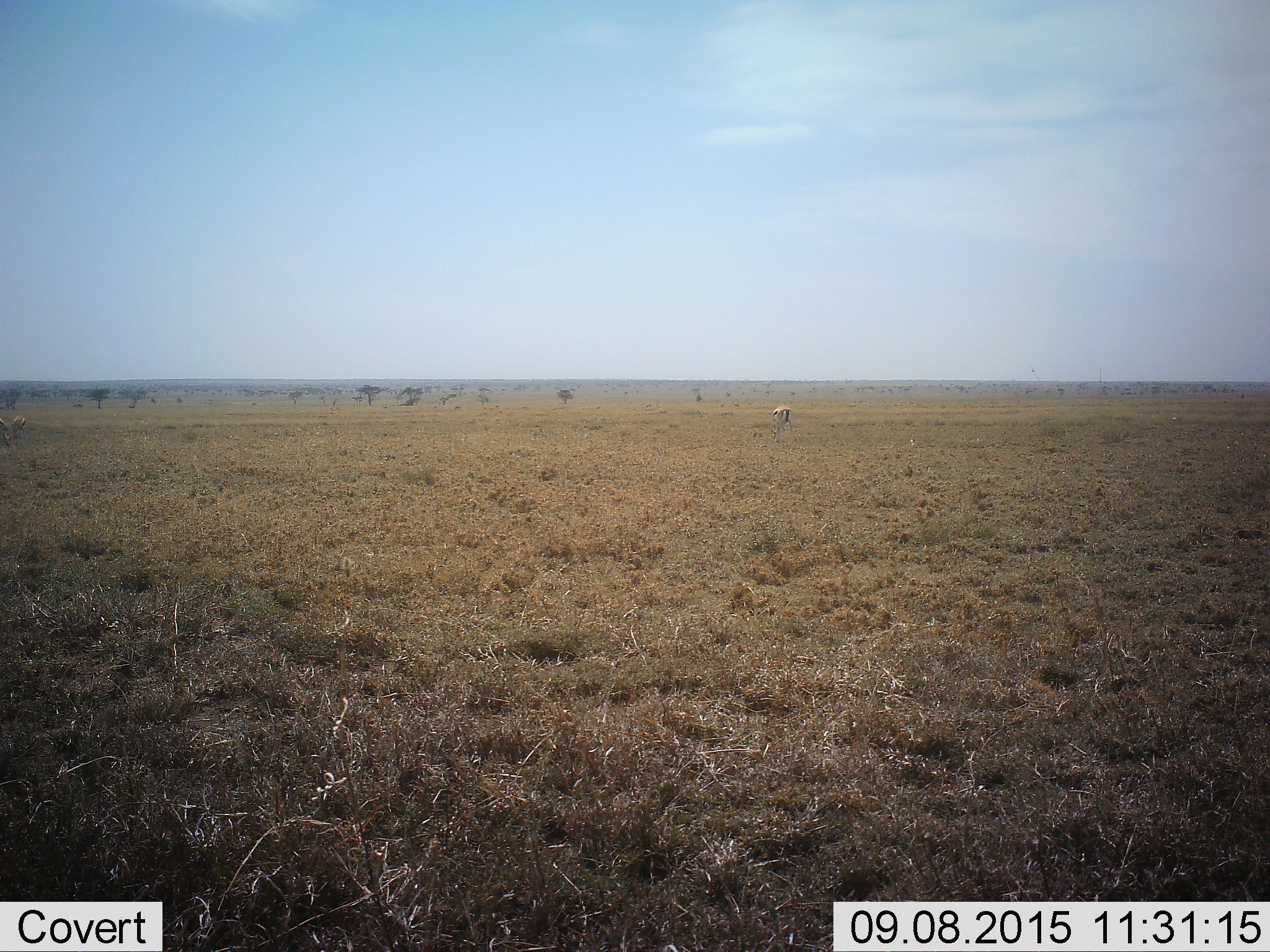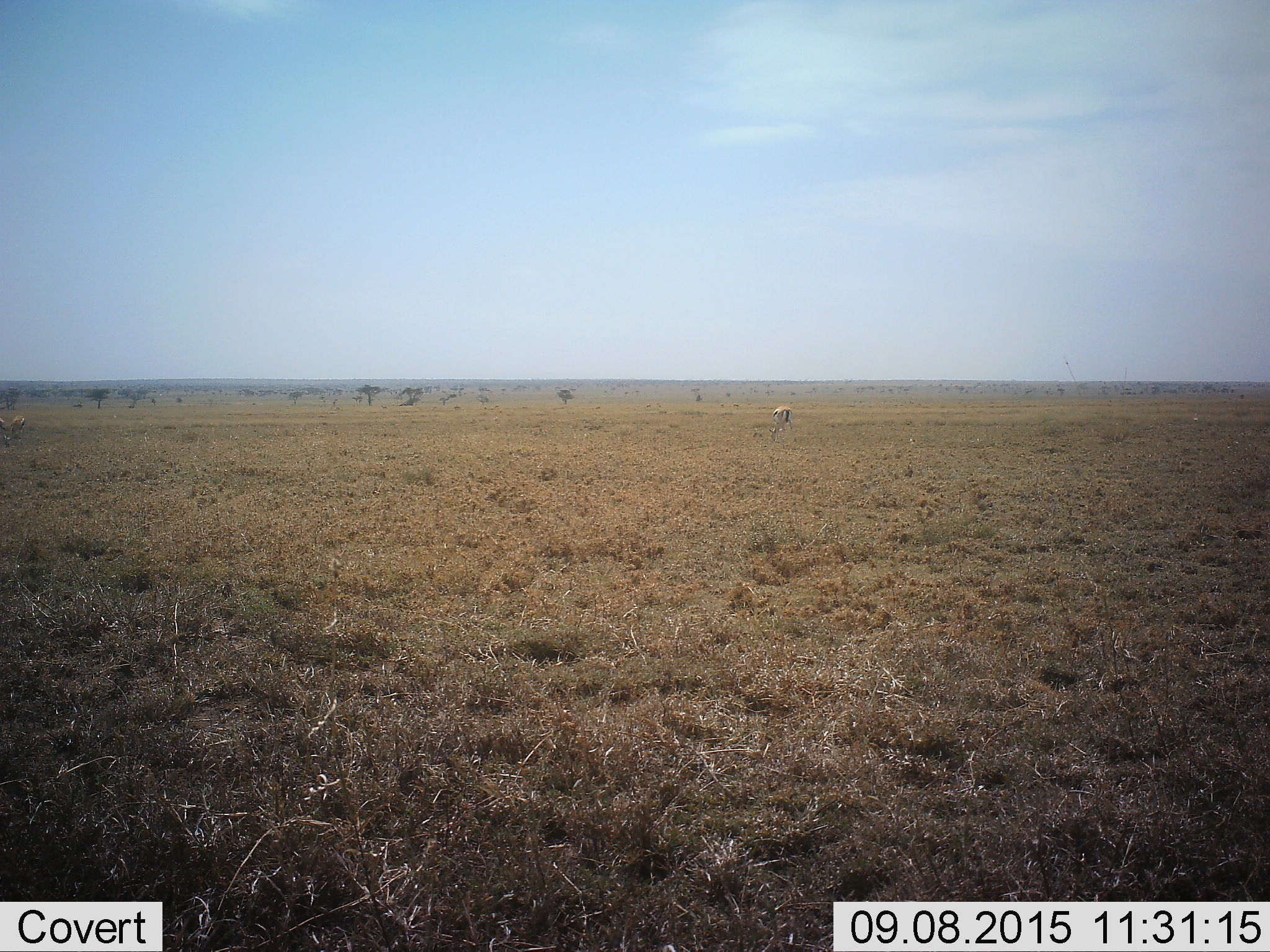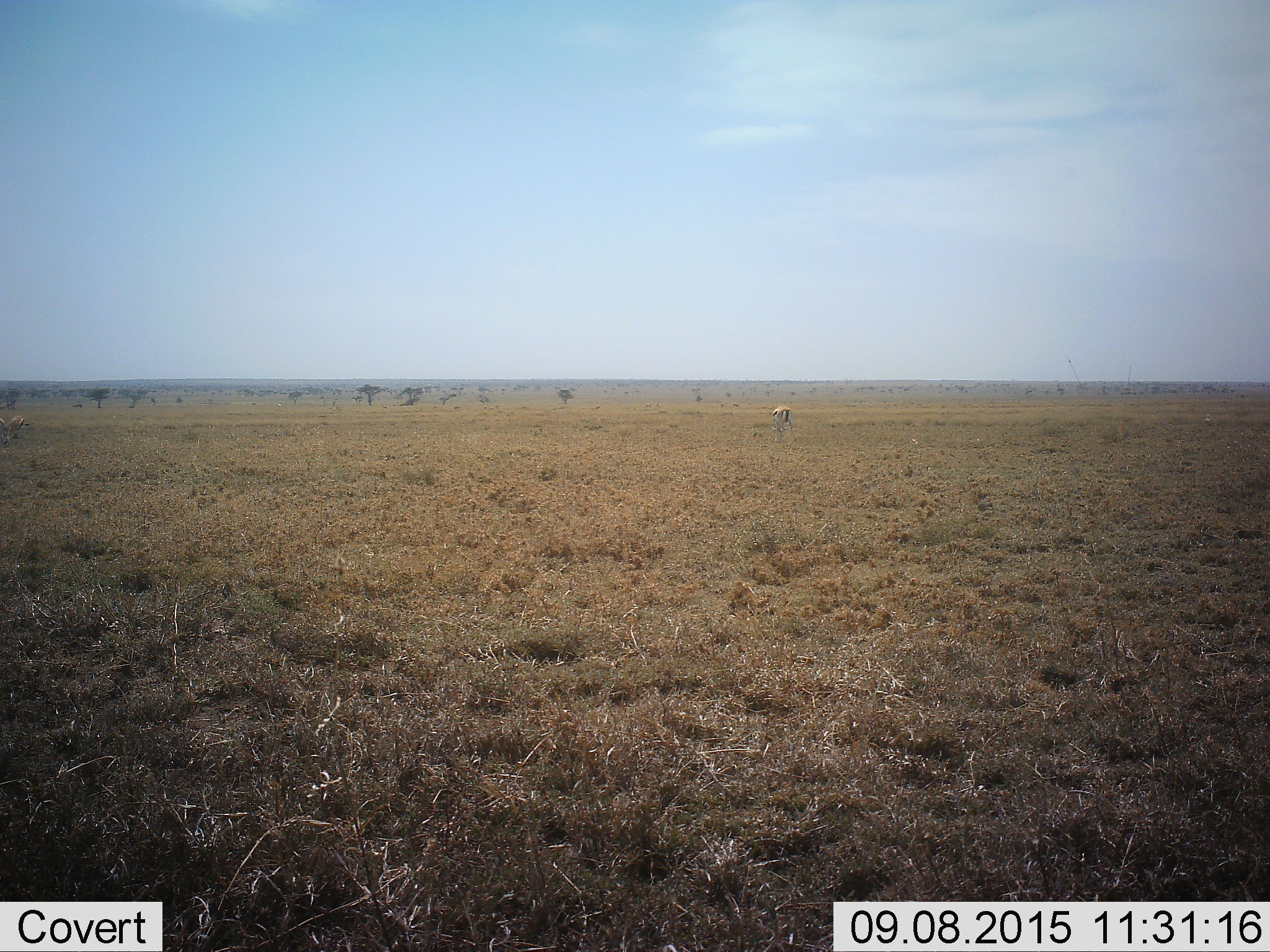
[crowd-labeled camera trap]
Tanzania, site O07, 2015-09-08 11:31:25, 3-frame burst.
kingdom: Animalia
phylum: Chordata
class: Mammalia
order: Artiodactyla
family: Bovidae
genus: Eudorcas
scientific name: Eudorcas thomsonii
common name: thomson's gazelle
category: gazellethomsons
Gazellethomsons (thomson's gazelle) (Eudorcas thomsonii), count 3. Behavior (volunteer vote fractions): standing 22%, resting 0%, moving 44%, interacting 0%. Young present (vote fraction): 11%. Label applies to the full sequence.